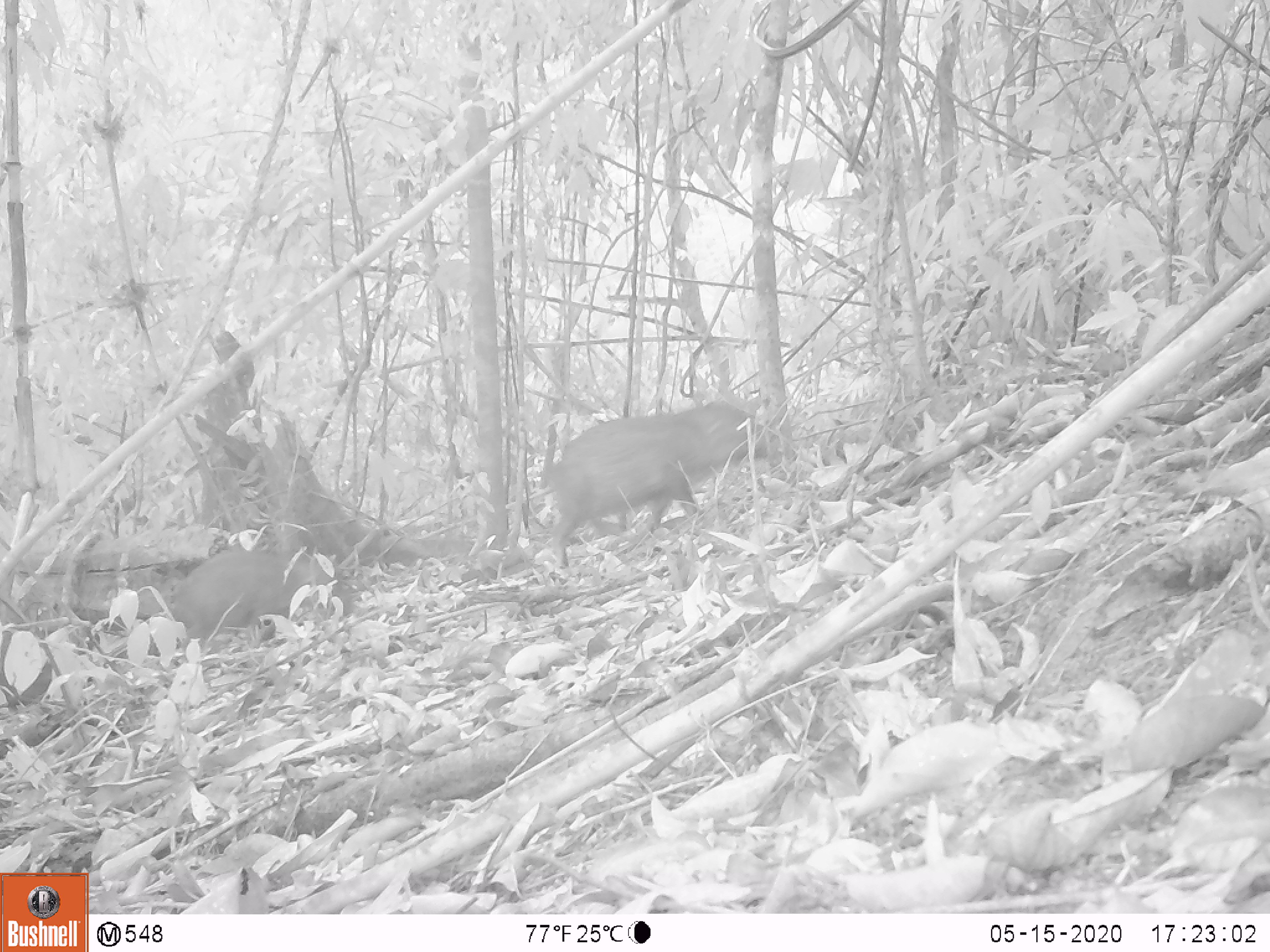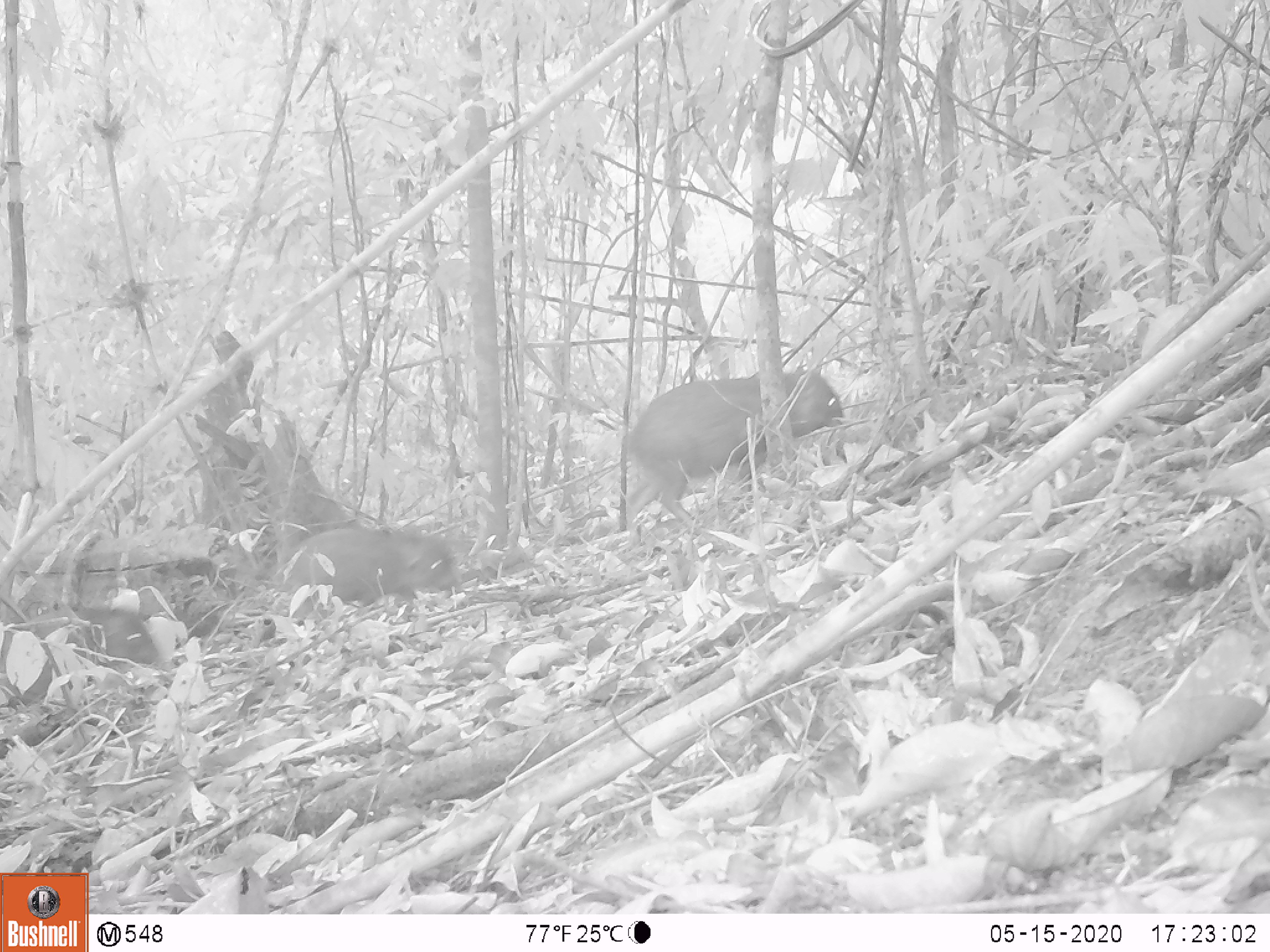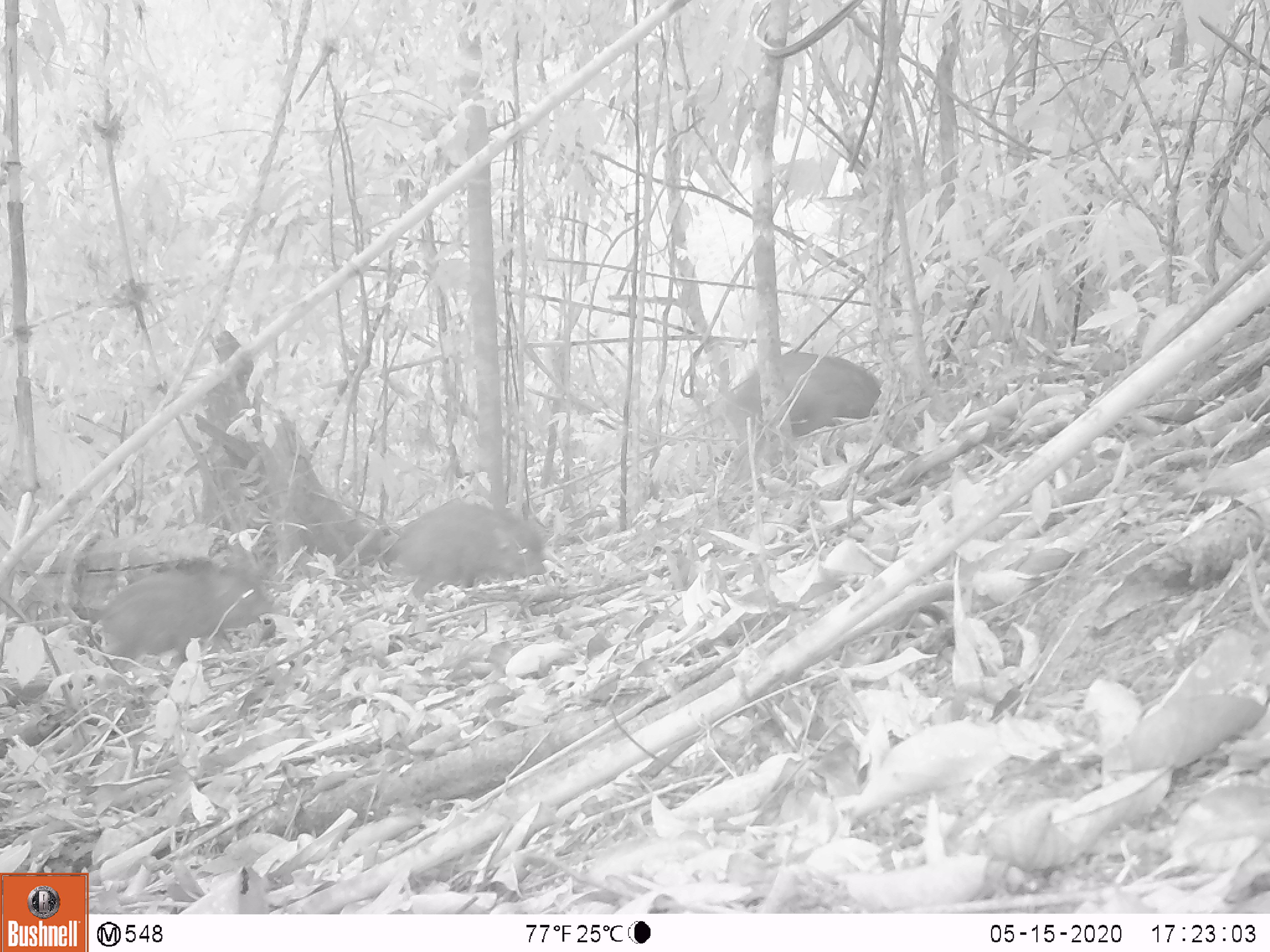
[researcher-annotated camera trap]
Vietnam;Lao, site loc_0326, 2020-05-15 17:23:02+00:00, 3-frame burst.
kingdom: Animalia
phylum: Chordata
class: Mammalia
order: Artiodactyla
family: Suidae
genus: Sus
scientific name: Sus scrofa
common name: eurasian wild pig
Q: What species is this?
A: Eurasian wild pig (Sus scrofa).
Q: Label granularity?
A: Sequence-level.